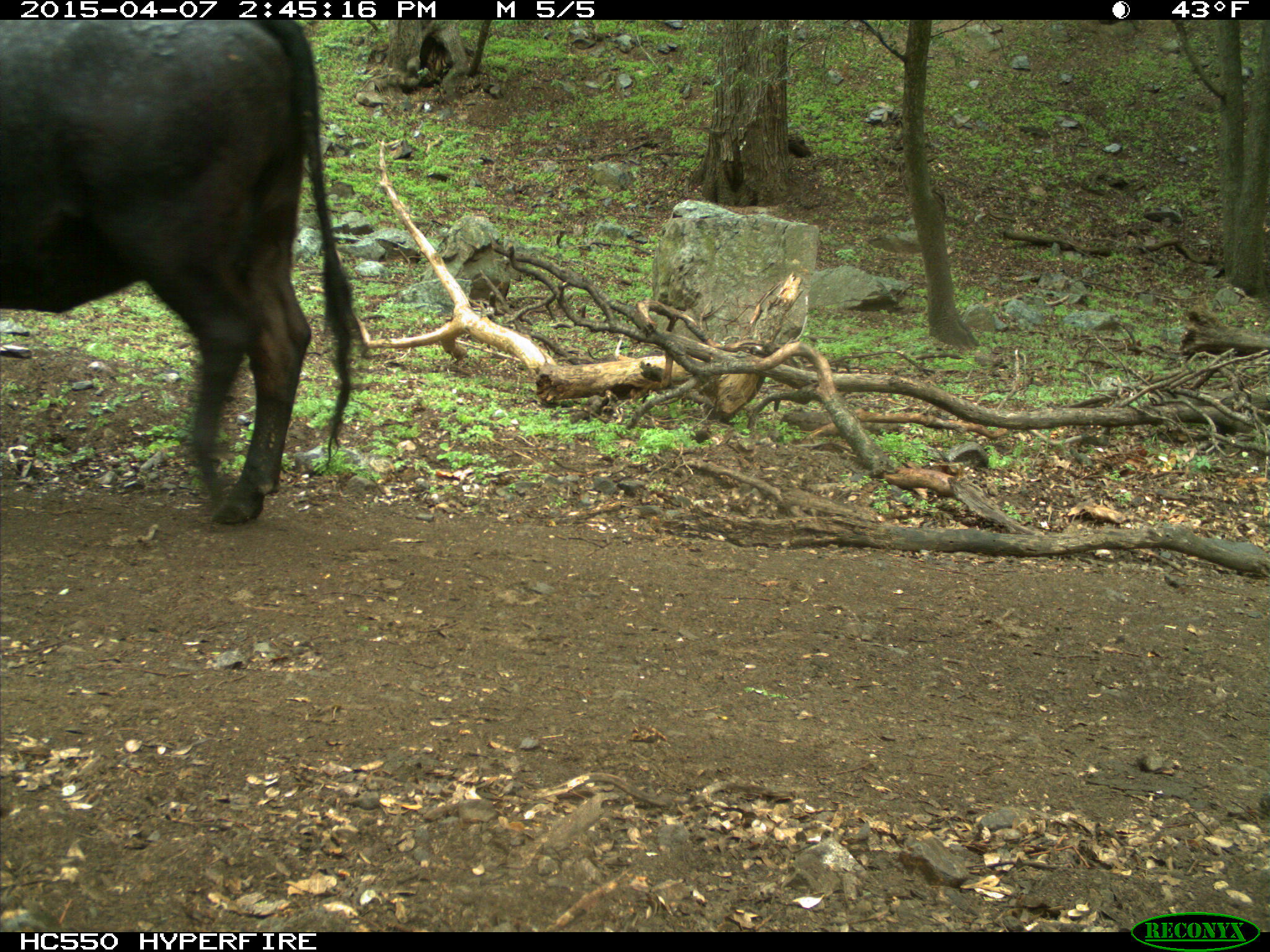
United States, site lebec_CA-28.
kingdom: Animalia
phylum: Chordata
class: Mammalia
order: Artiodactyla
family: Bovidae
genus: Bos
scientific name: Bos taurus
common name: domestic cow